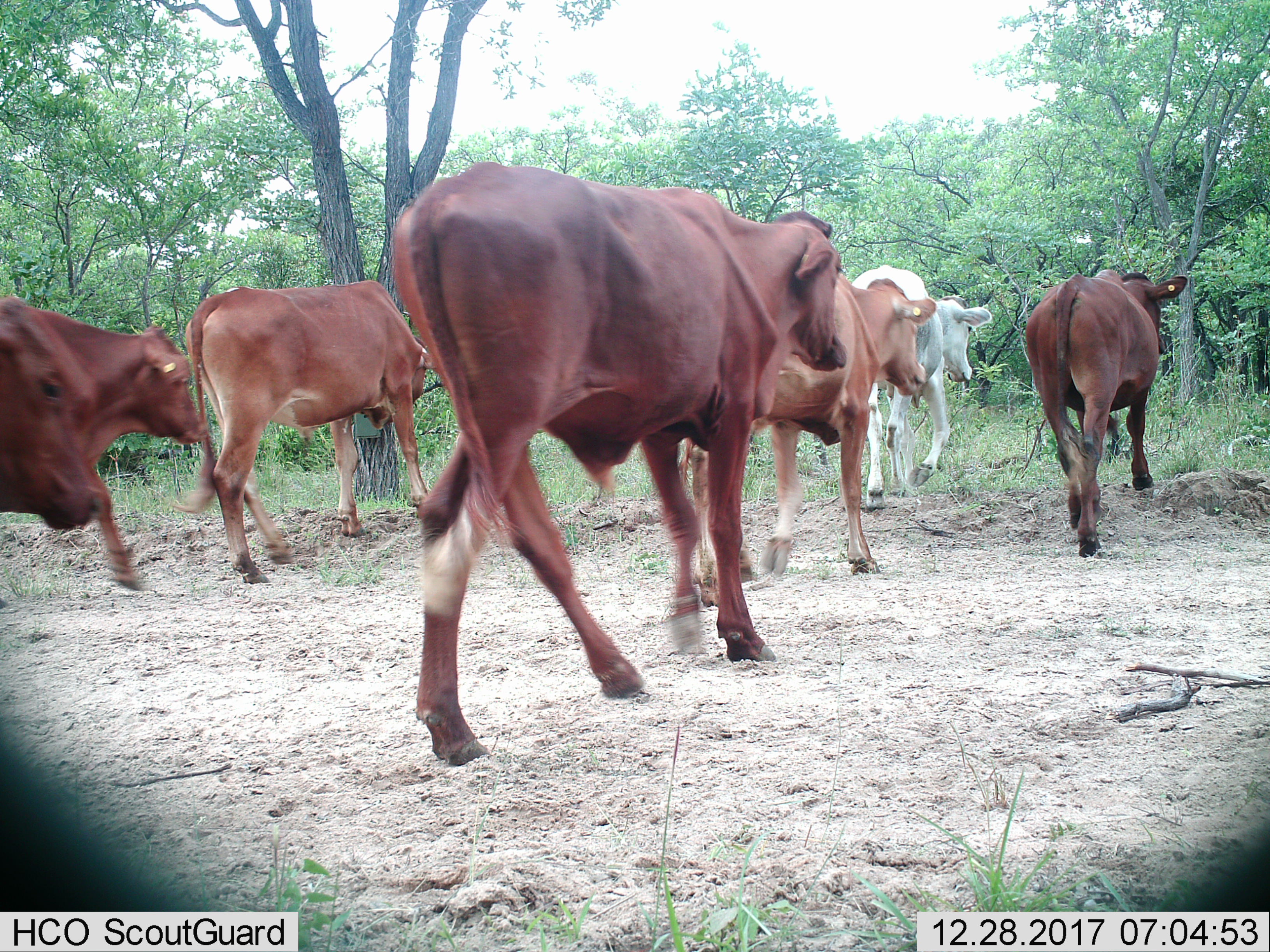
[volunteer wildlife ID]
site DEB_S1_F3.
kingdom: Animalia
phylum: Chordata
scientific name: Vertebrata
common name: domestic animal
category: domesticanimal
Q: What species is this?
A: Domesticanimal (domestic animal) (Vertebrata).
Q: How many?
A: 7.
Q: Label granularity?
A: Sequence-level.